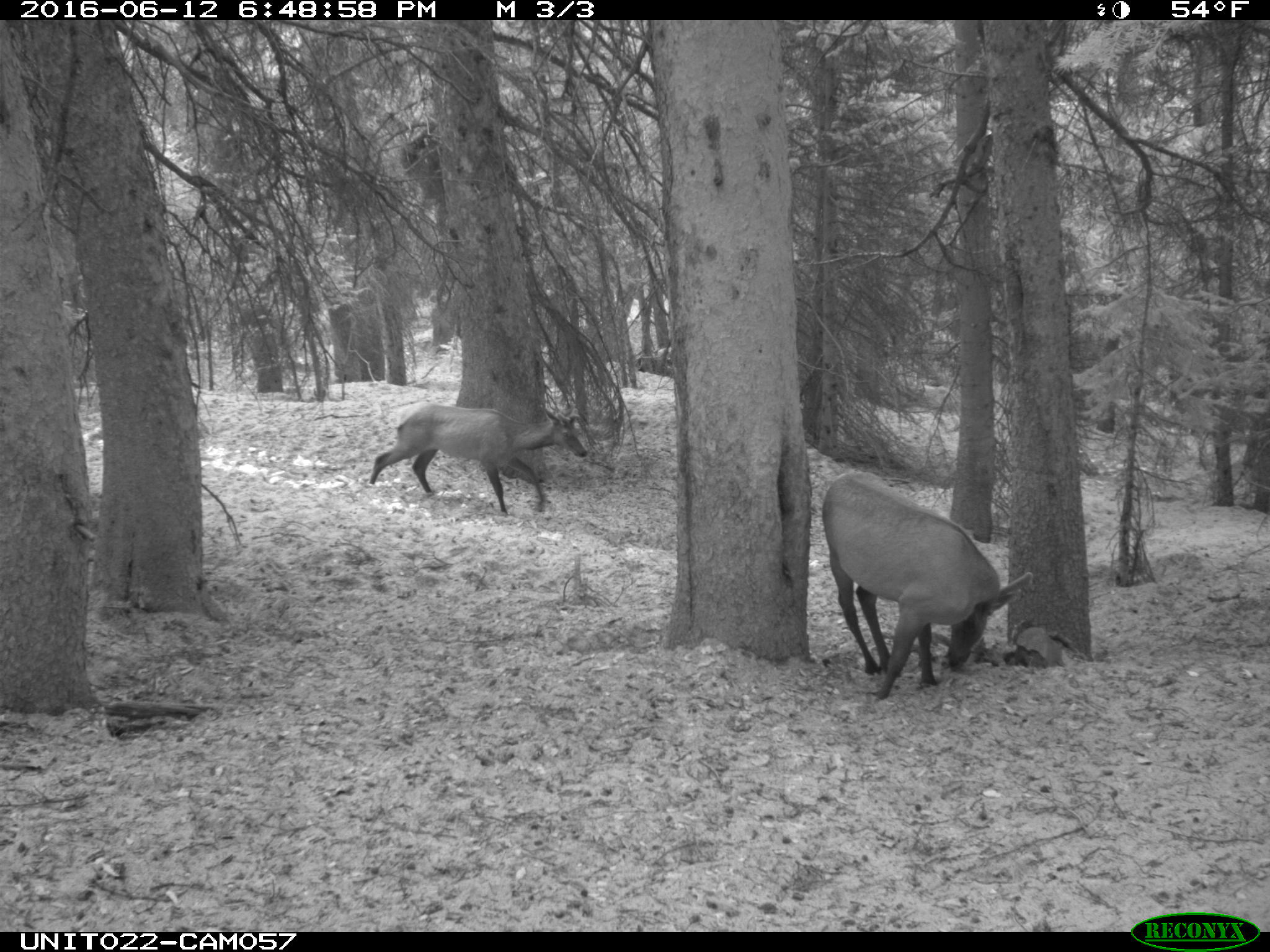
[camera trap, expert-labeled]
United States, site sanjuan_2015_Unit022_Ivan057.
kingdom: Animalia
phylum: Chordata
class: Mammalia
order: Artiodactyla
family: Cervidae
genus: Cervus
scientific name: Cervus elaphus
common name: red deer